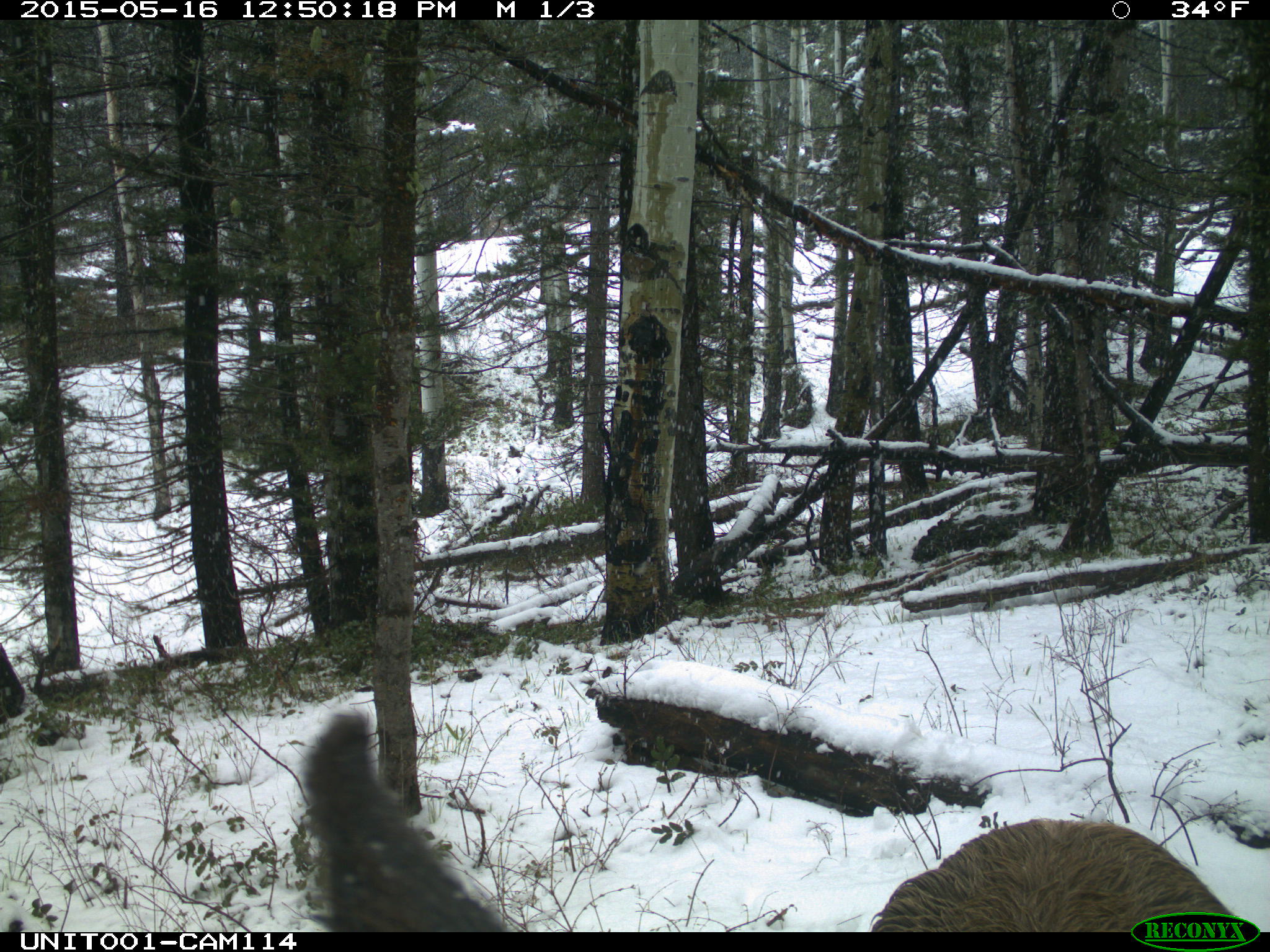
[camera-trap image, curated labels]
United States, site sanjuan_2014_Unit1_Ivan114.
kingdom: Animalia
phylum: Chordata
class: Mammalia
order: Artiodactyla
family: Cervidae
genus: Cervus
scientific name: Cervus elaphus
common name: red deer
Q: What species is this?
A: Cervus elaphus (red deer).